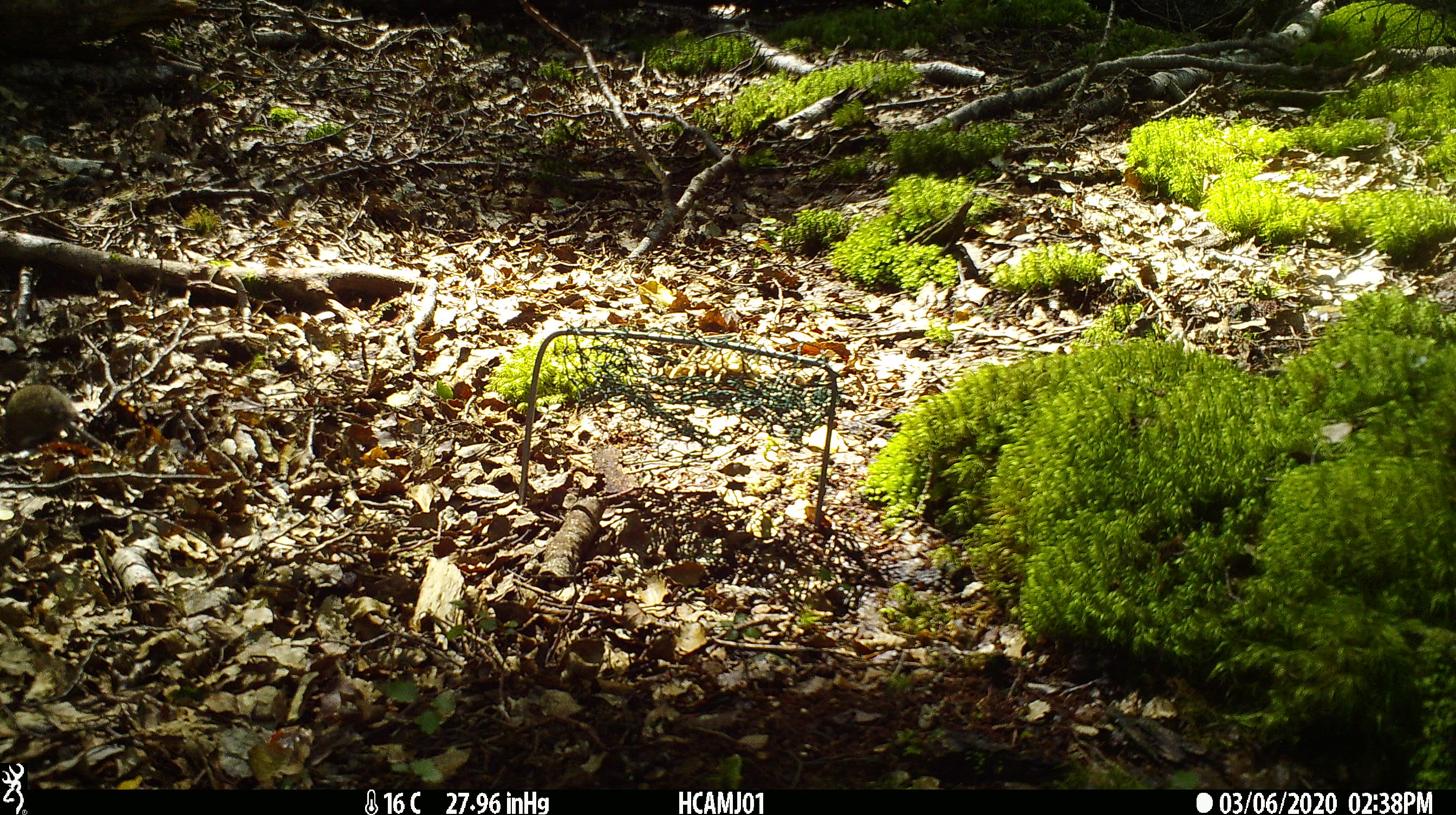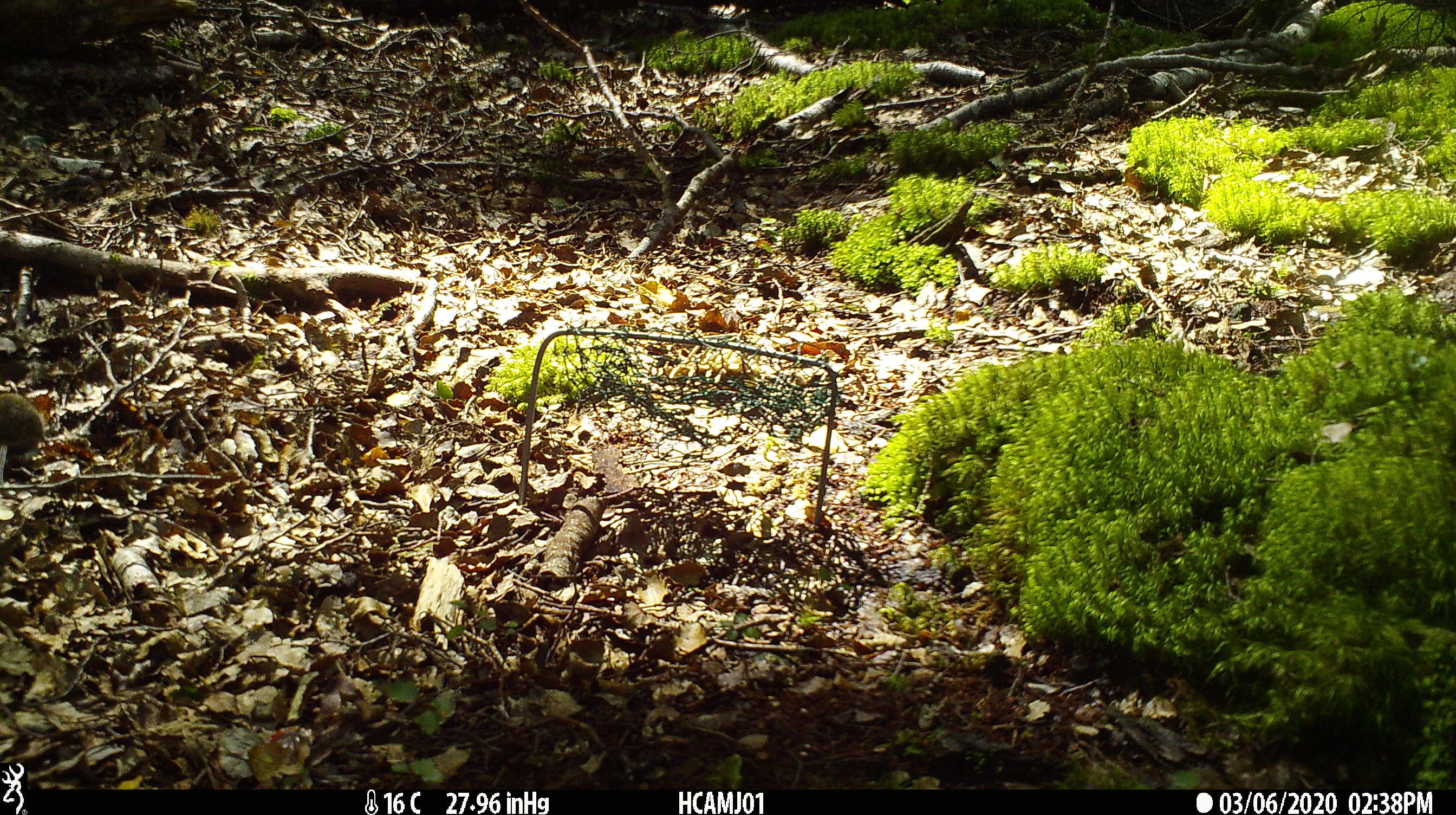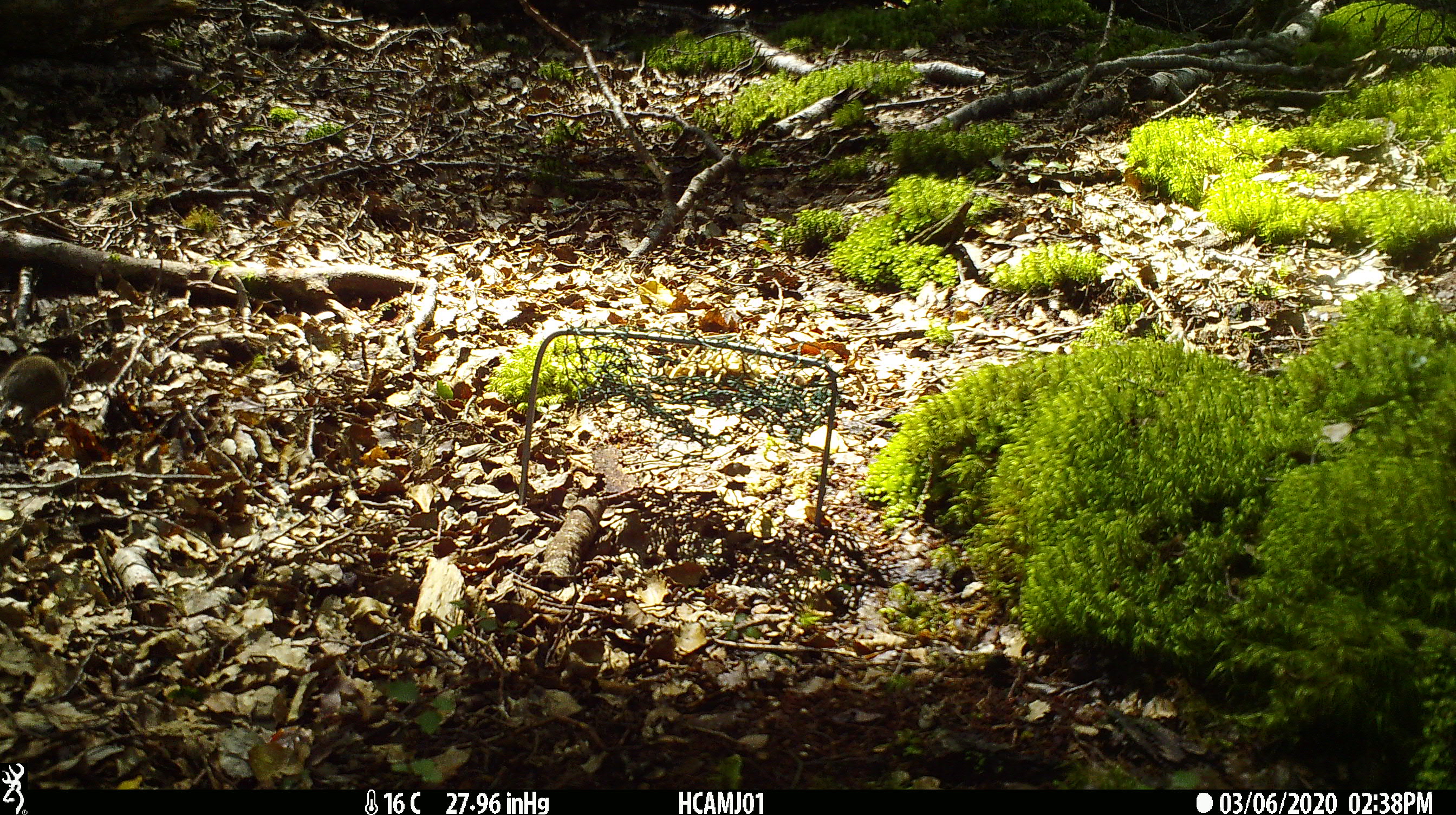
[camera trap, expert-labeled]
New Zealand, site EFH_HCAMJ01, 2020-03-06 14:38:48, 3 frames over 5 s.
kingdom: Animalia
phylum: Chordata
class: Mammalia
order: Rodentia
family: Muridae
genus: Mus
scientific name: Mus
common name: mouse